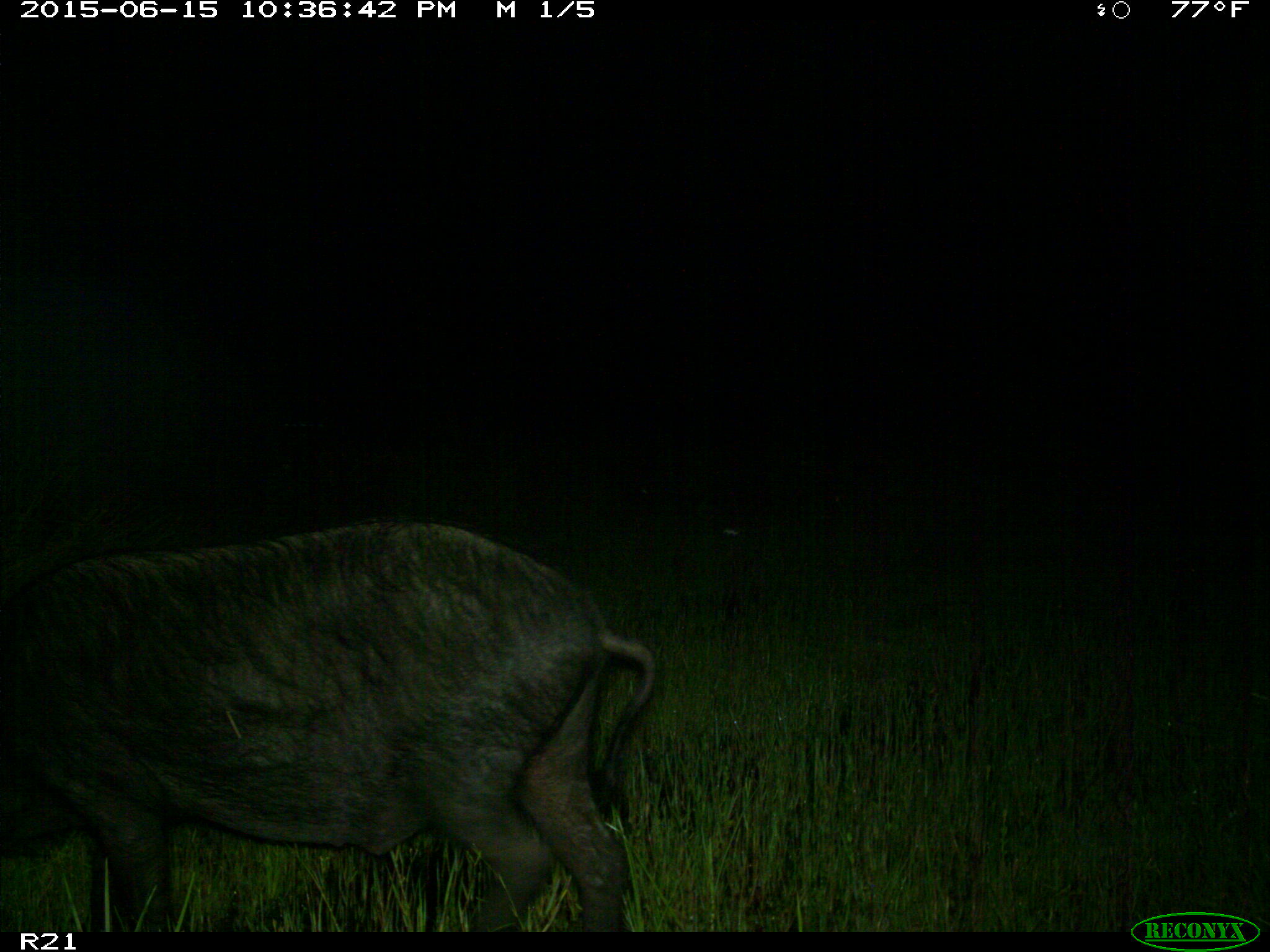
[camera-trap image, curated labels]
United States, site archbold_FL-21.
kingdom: Animalia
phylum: Chordata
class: Mammalia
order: Artiodactyla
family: Suidae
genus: Sus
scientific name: Sus scrofa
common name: wild boar